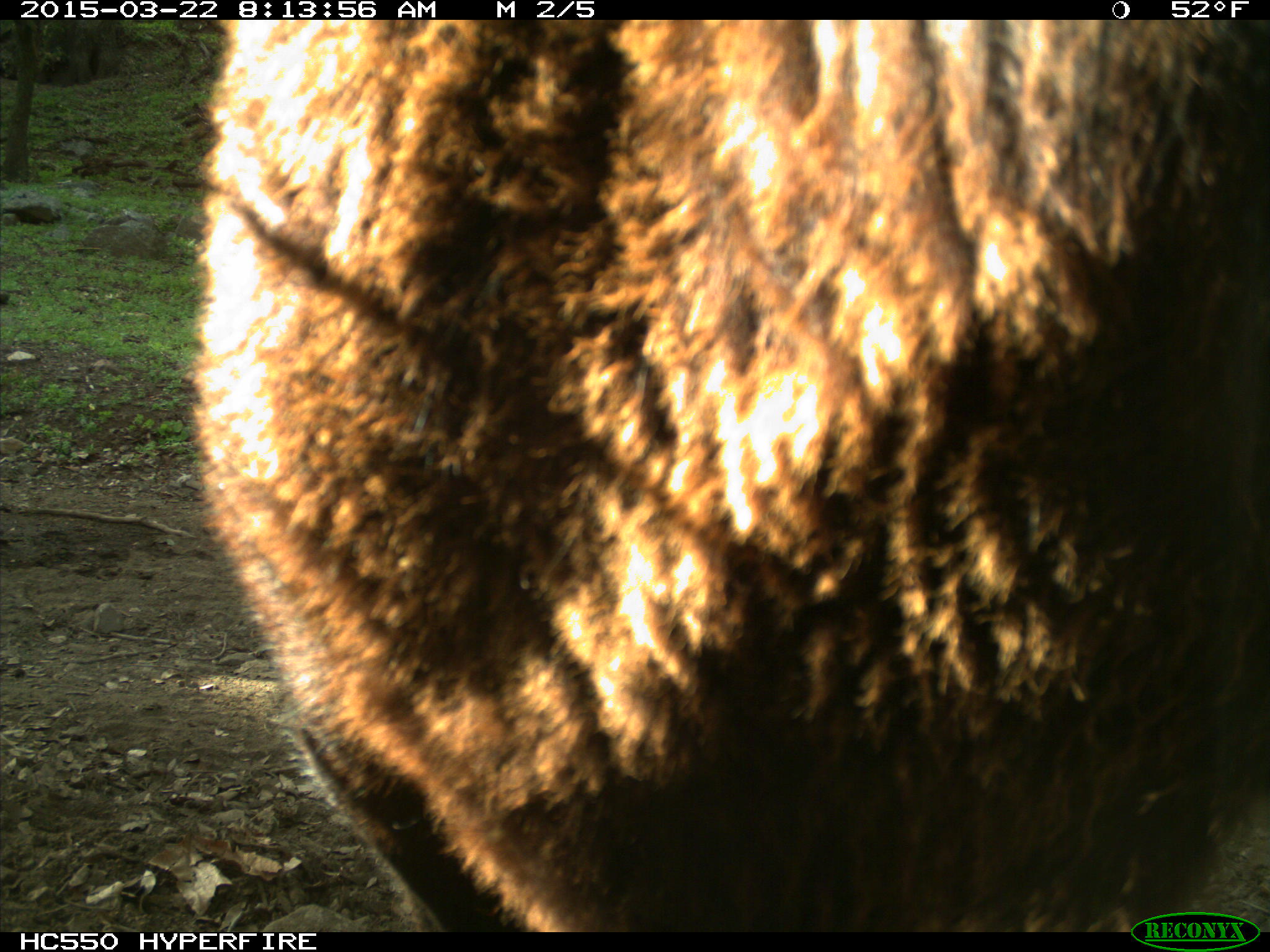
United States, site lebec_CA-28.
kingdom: Animalia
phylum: Chordata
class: Mammalia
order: Artiodactyla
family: Bovidae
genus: Bos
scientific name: Bos taurus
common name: domestic cow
Bos taurus (domestic cow).